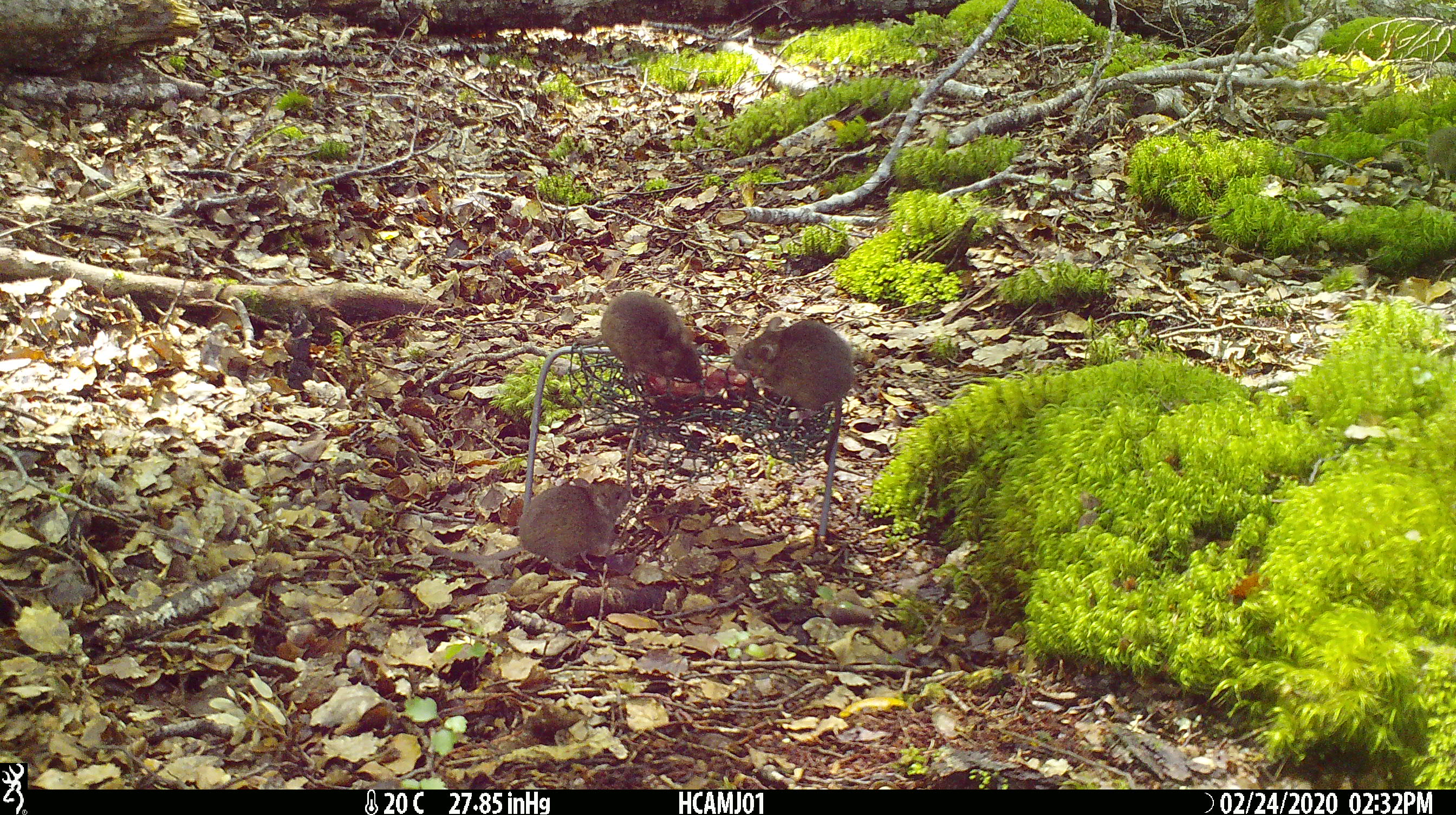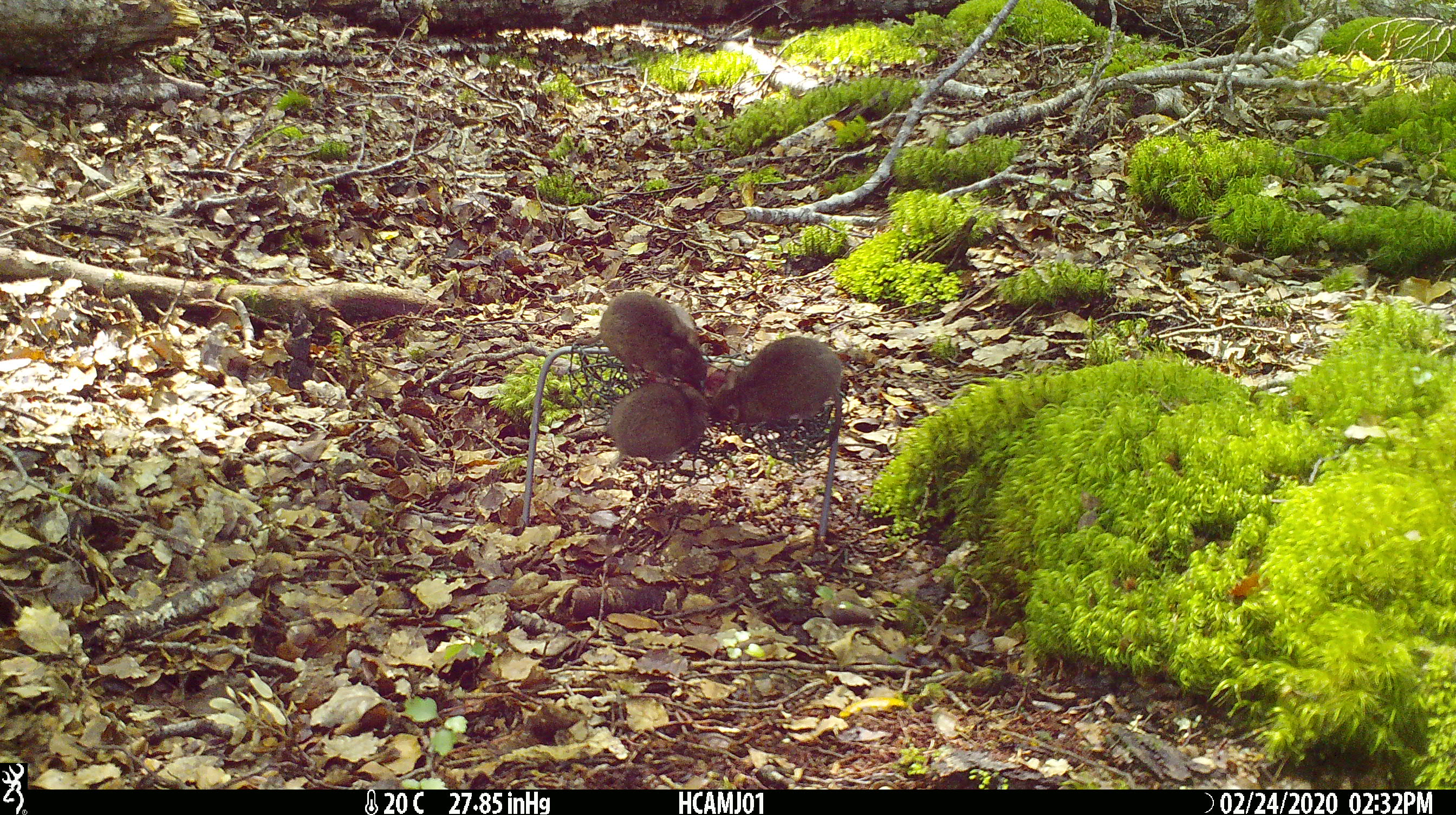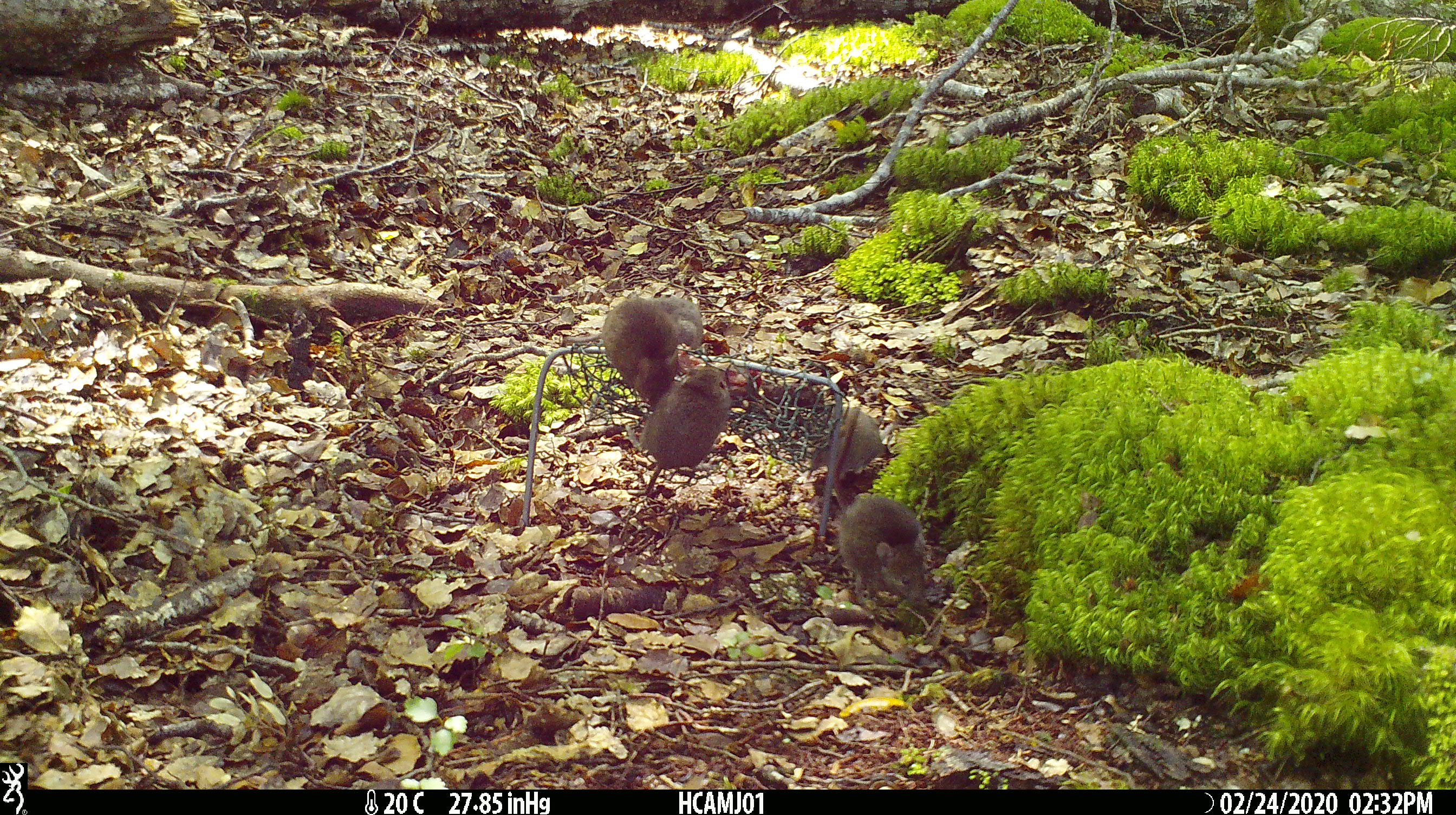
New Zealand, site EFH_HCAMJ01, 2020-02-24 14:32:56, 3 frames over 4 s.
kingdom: Animalia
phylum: Chordata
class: Mammalia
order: Rodentia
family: Muridae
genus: Mus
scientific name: Mus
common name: mouse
Mouse (Mus).